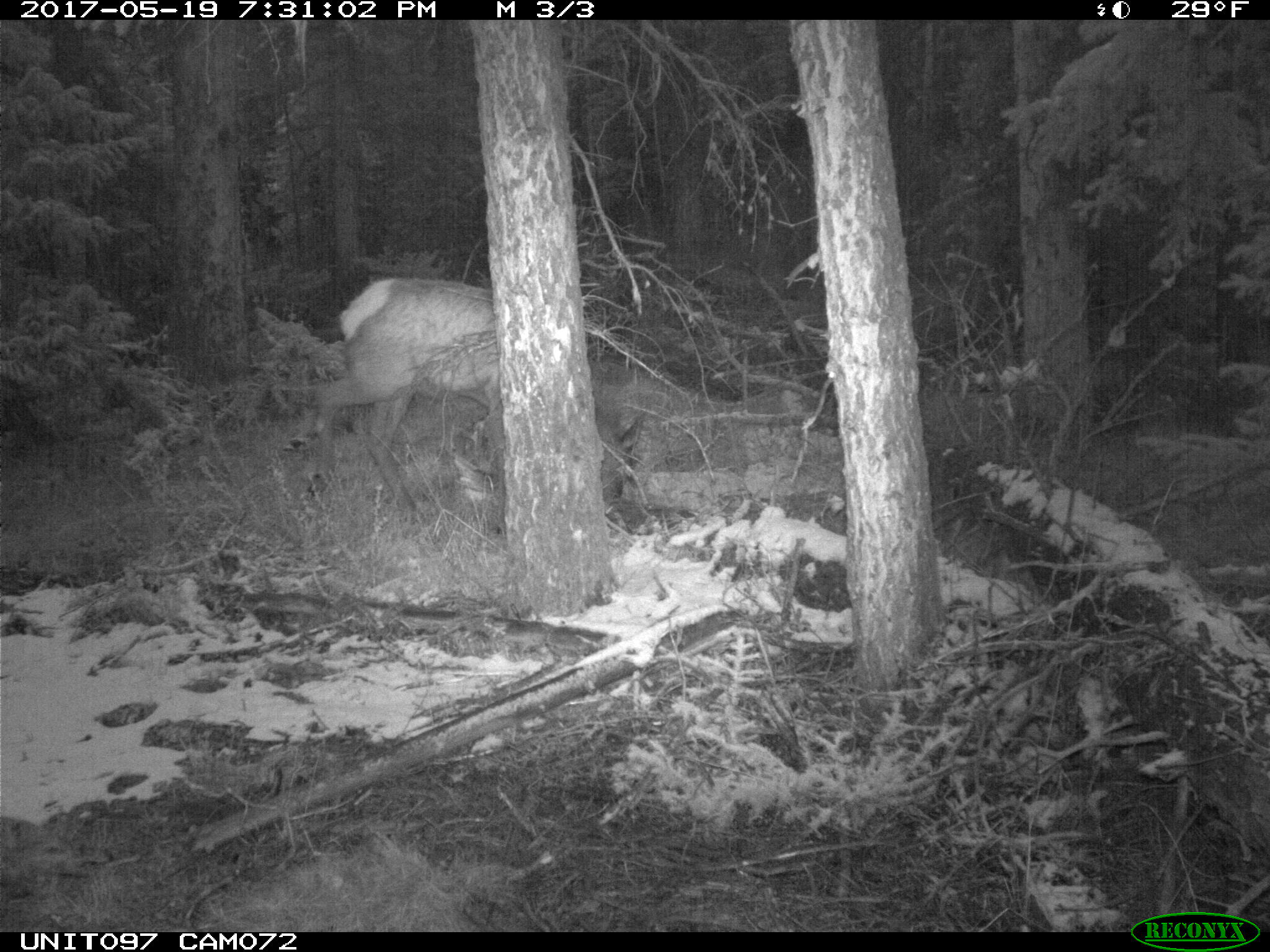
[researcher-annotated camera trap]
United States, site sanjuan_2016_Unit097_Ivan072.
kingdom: Animalia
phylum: Chordata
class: Mammalia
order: Artiodactyla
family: Cervidae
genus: Cervus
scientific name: Cervus elaphus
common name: red deer